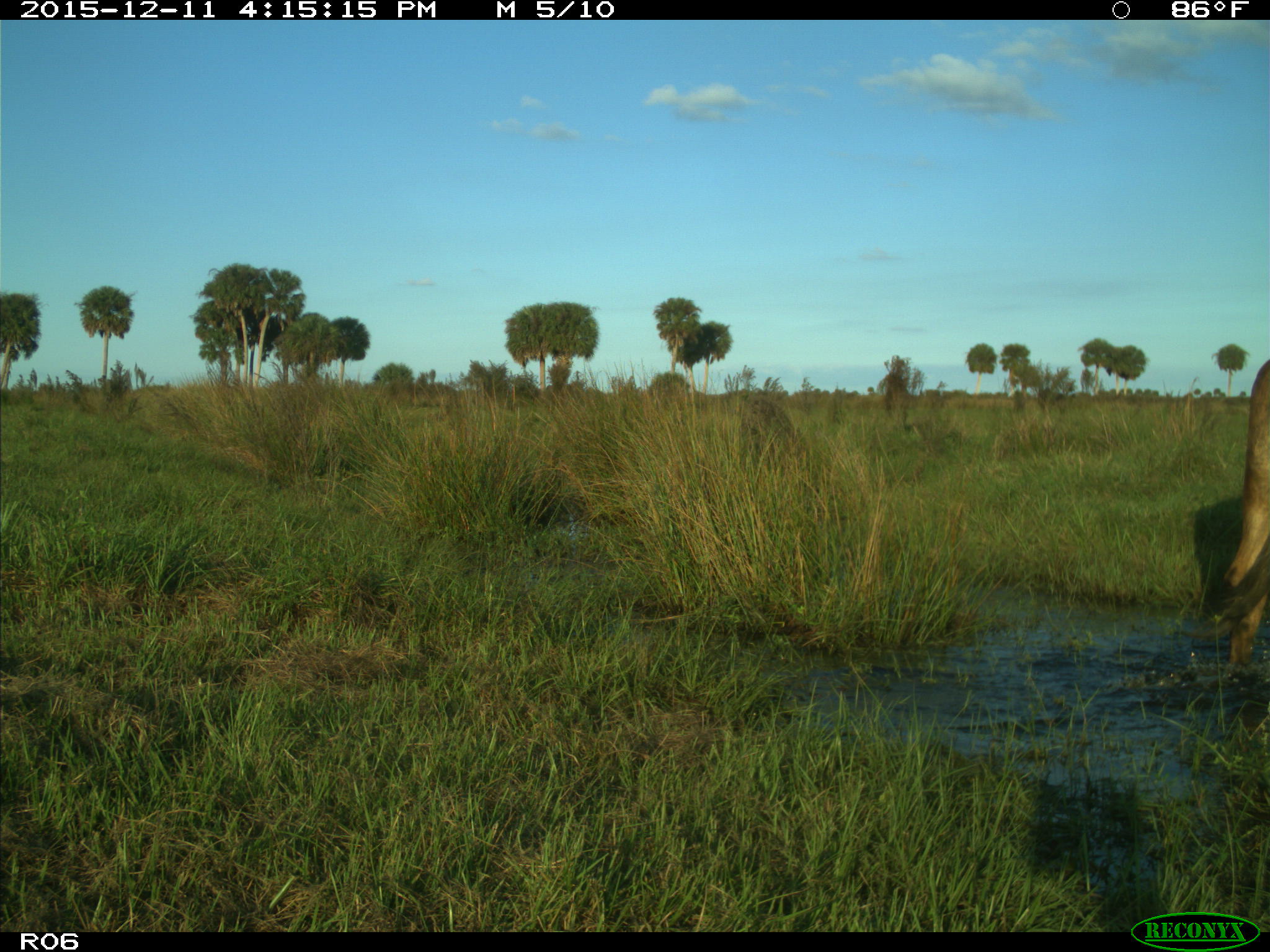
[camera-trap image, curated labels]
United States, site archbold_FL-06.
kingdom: Animalia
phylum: Chordata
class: Mammalia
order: Artiodactyla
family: Bovidae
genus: Bos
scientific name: Bos taurus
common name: domestic cow